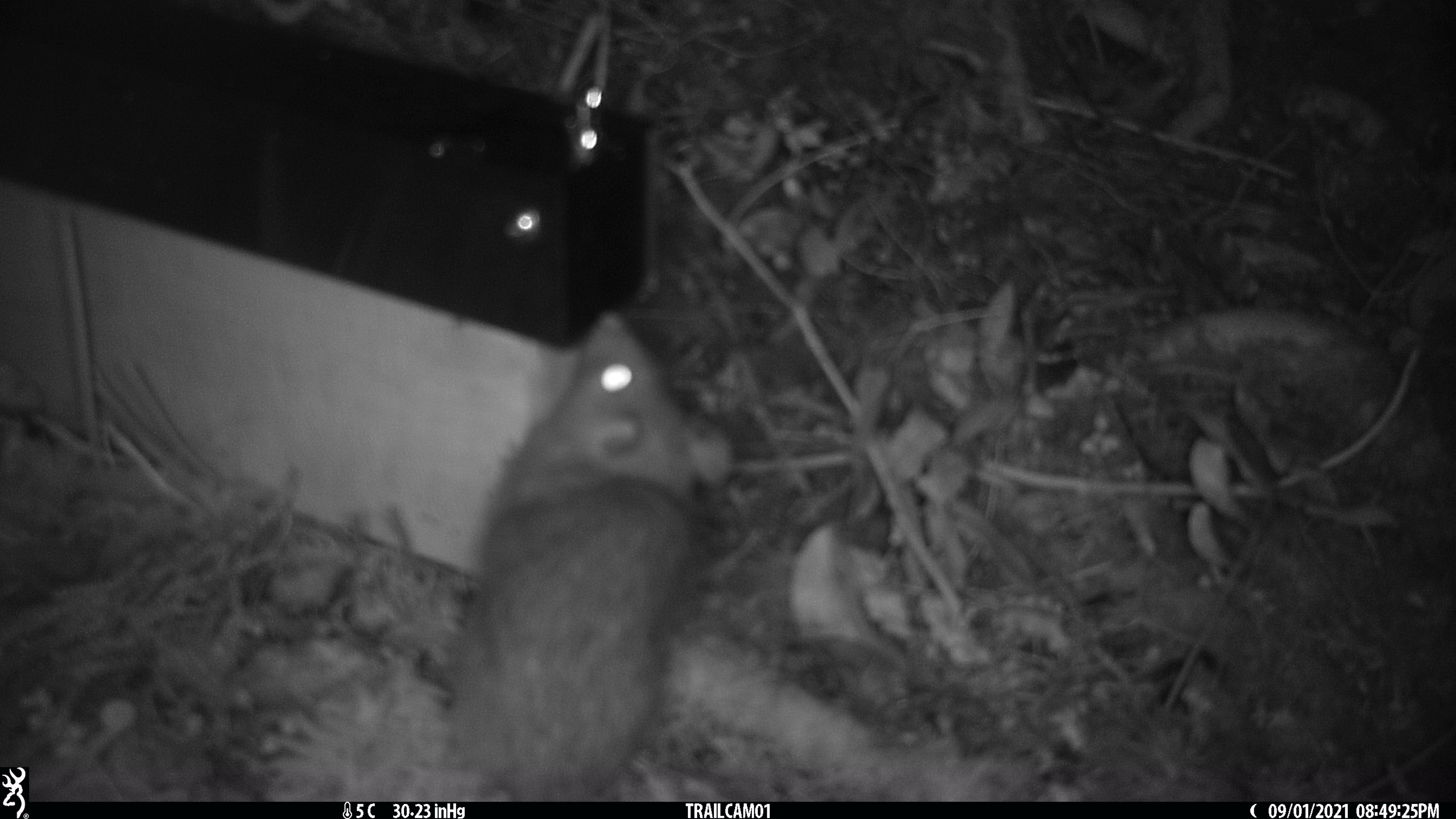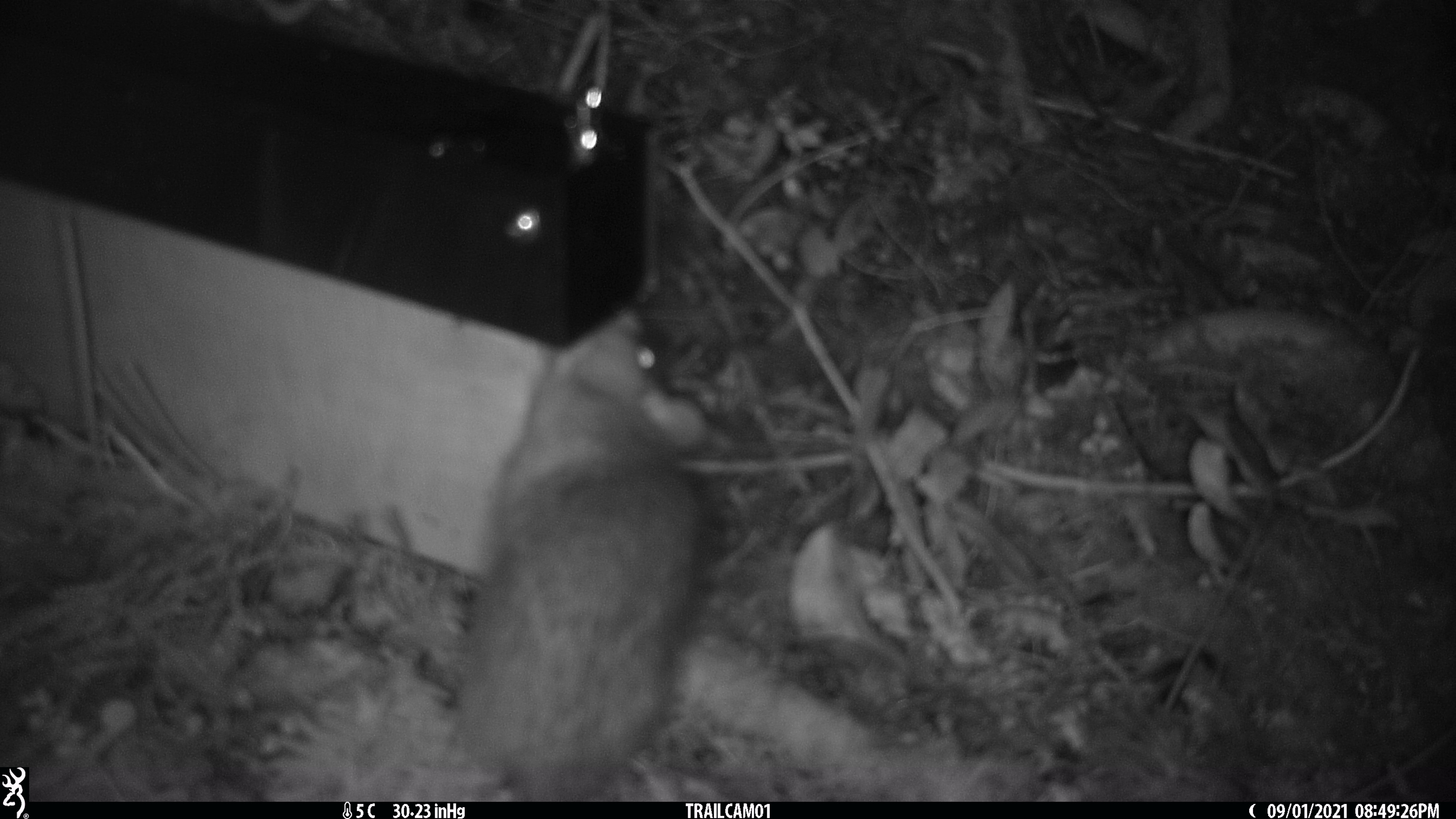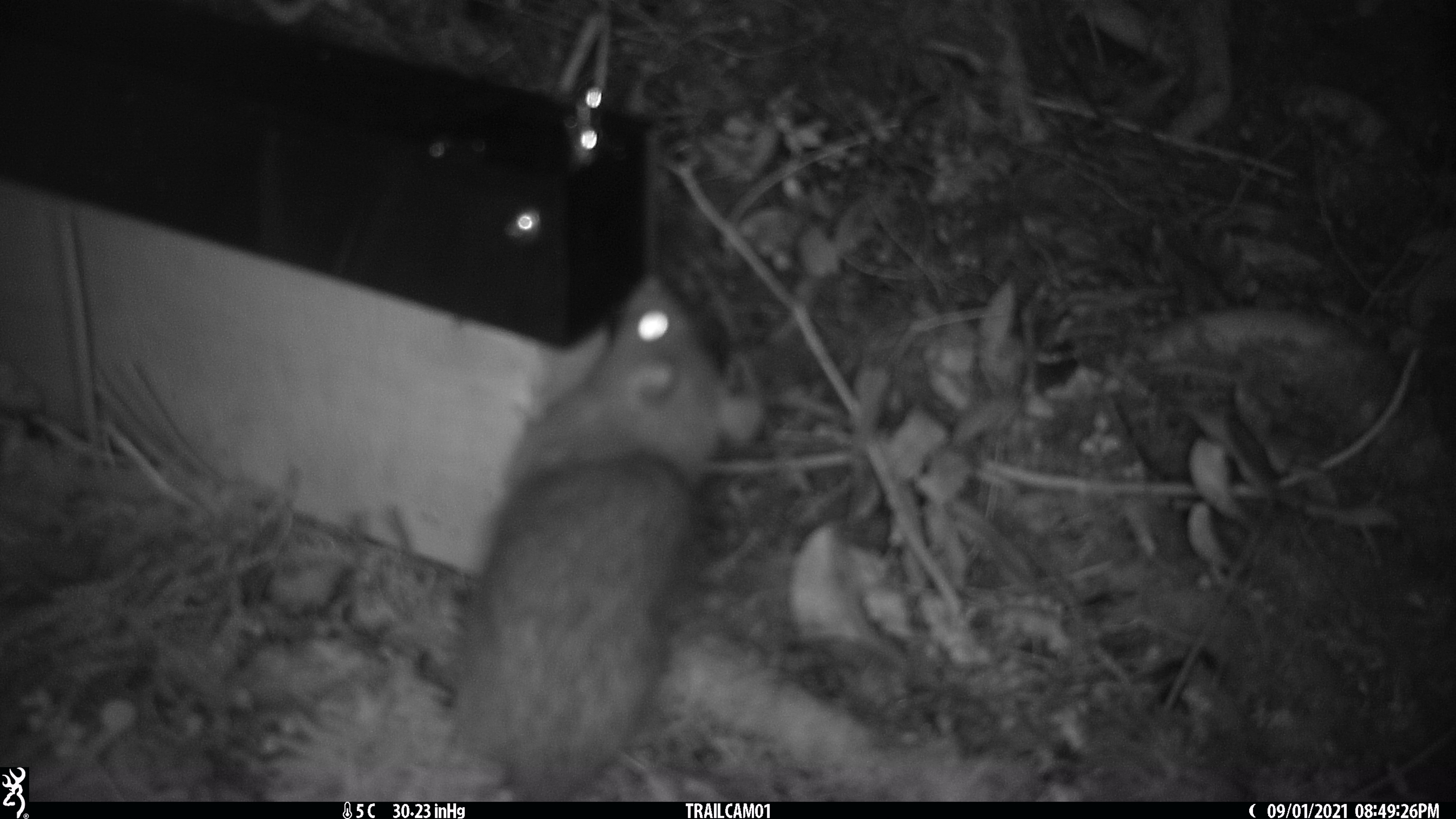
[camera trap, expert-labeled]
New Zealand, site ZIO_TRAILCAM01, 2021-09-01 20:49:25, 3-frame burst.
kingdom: Animalia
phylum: Chordata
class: Mammalia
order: Rodentia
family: Muridae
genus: Rattus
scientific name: Rattus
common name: rat